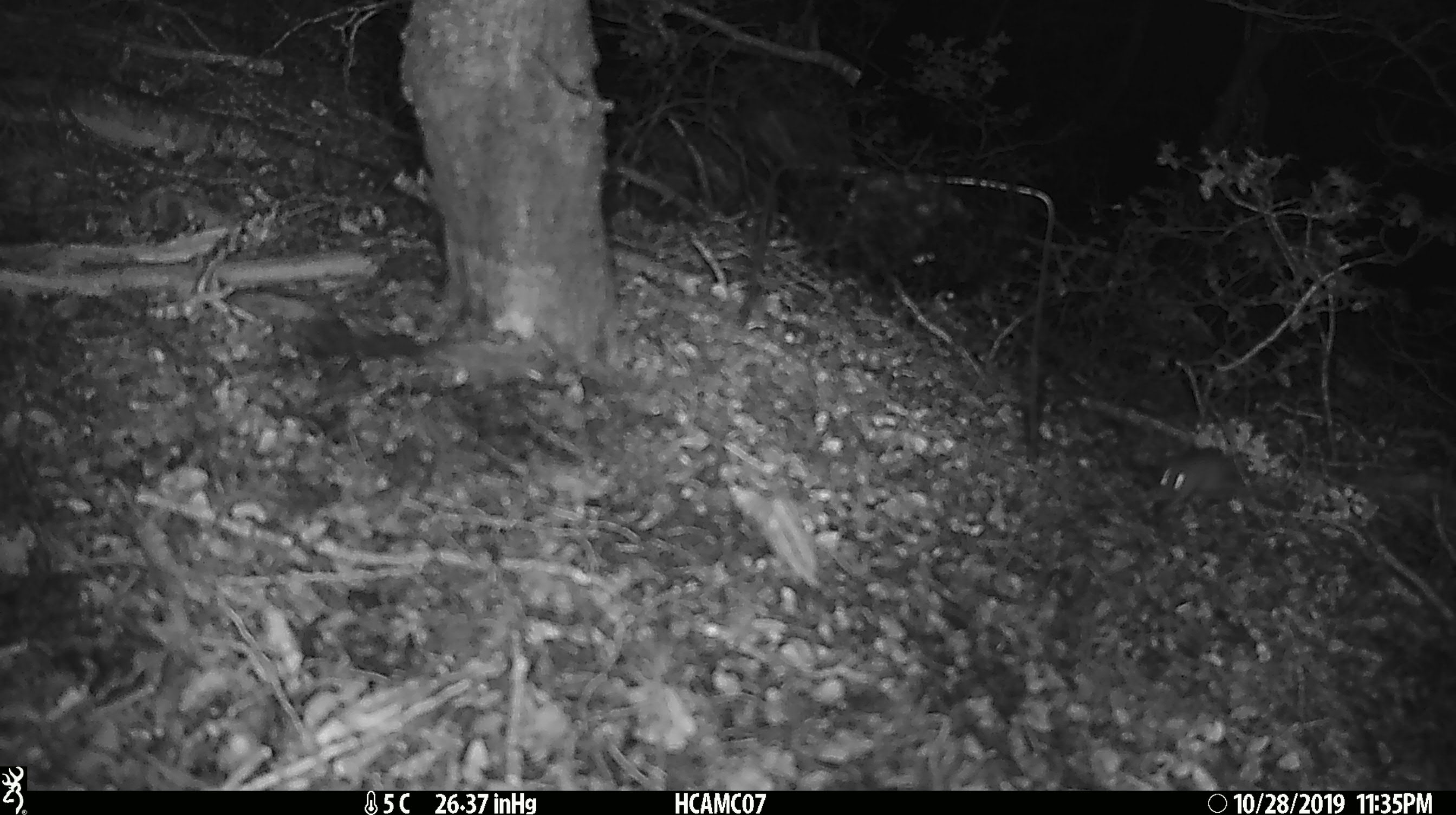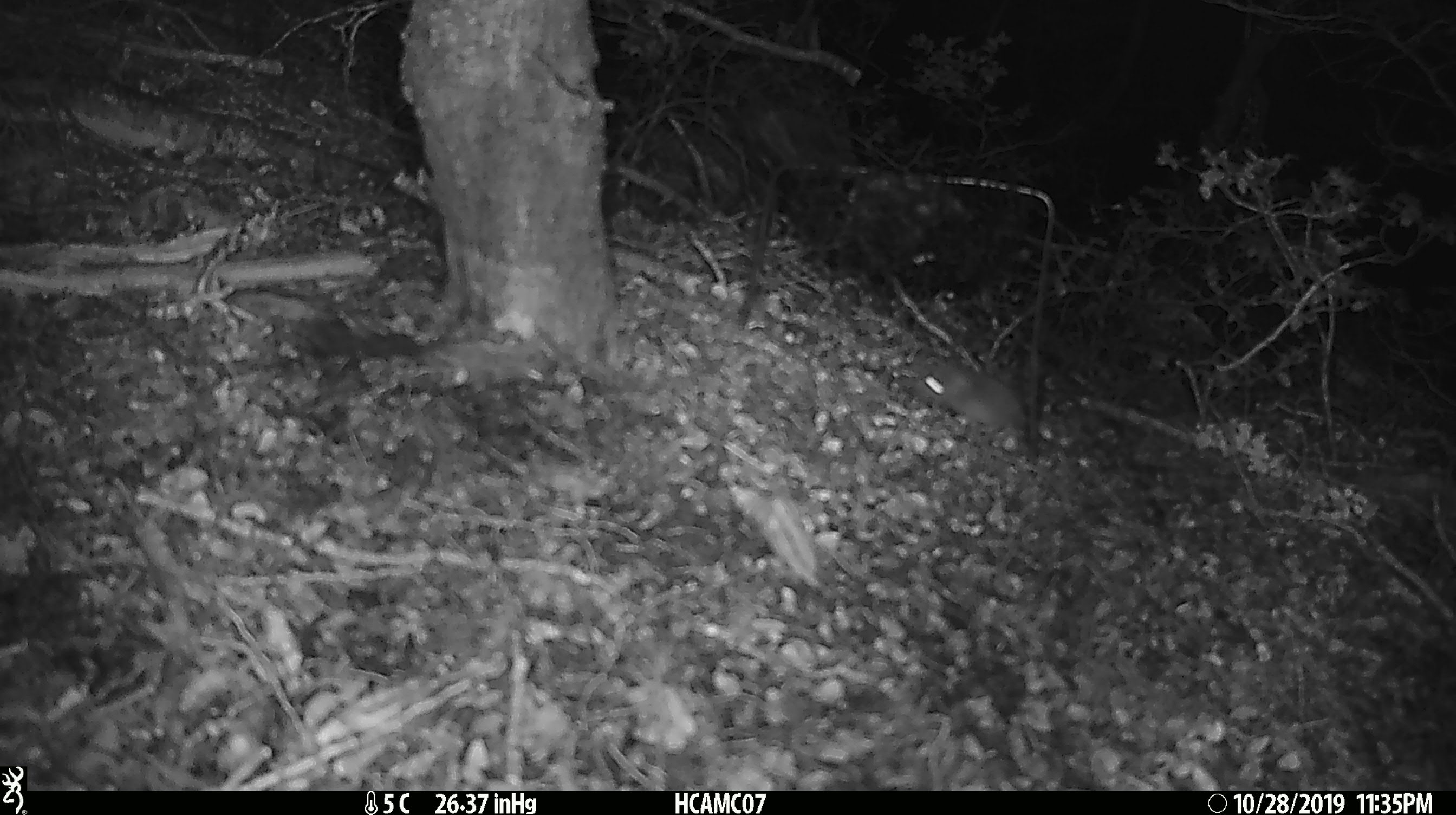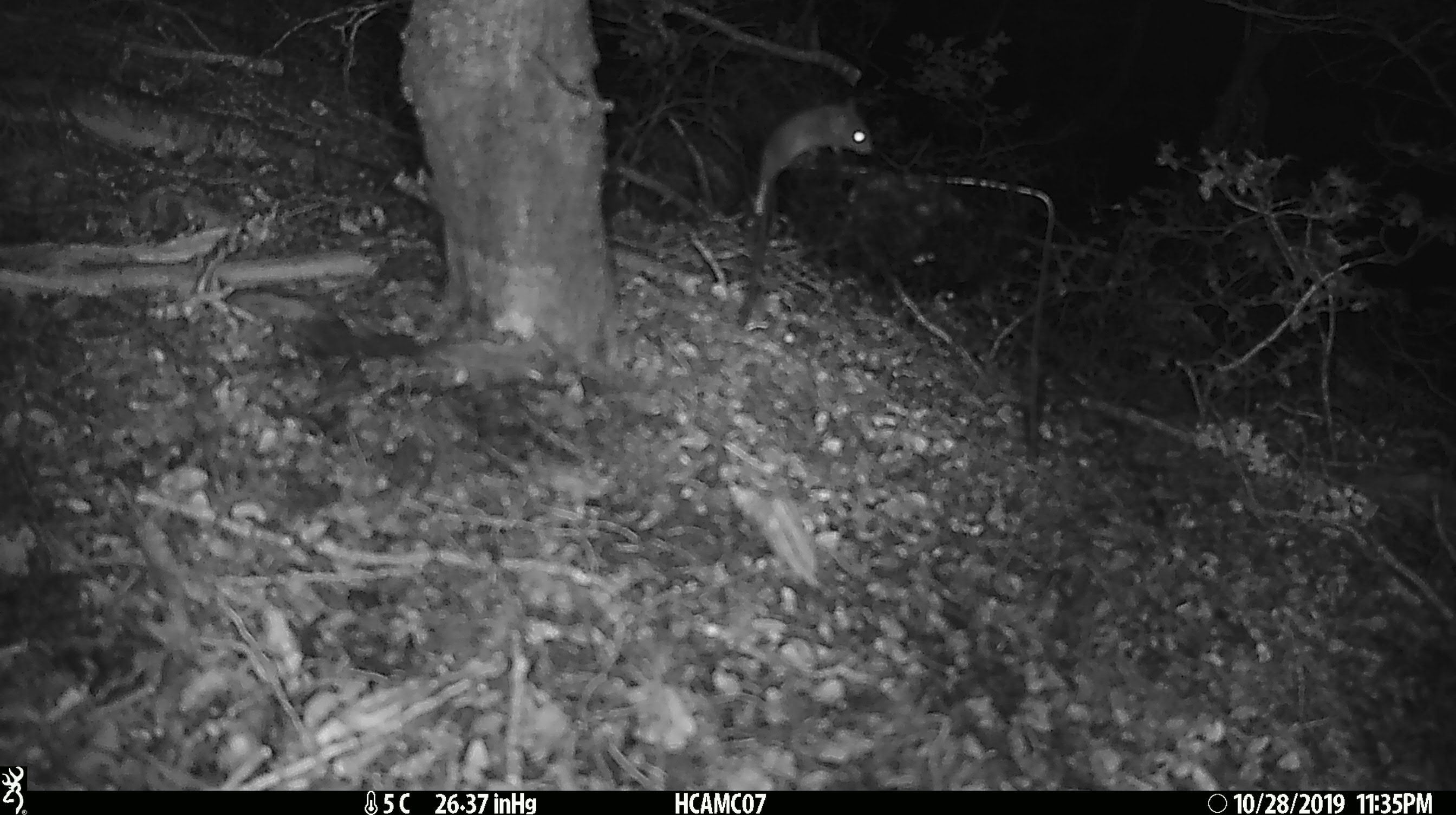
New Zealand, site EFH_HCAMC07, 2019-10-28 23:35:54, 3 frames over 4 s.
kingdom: Animalia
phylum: Chordata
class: Mammalia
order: Rodentia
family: Muridae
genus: Mus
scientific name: Mus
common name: mouse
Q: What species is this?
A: Mouse (Mus).